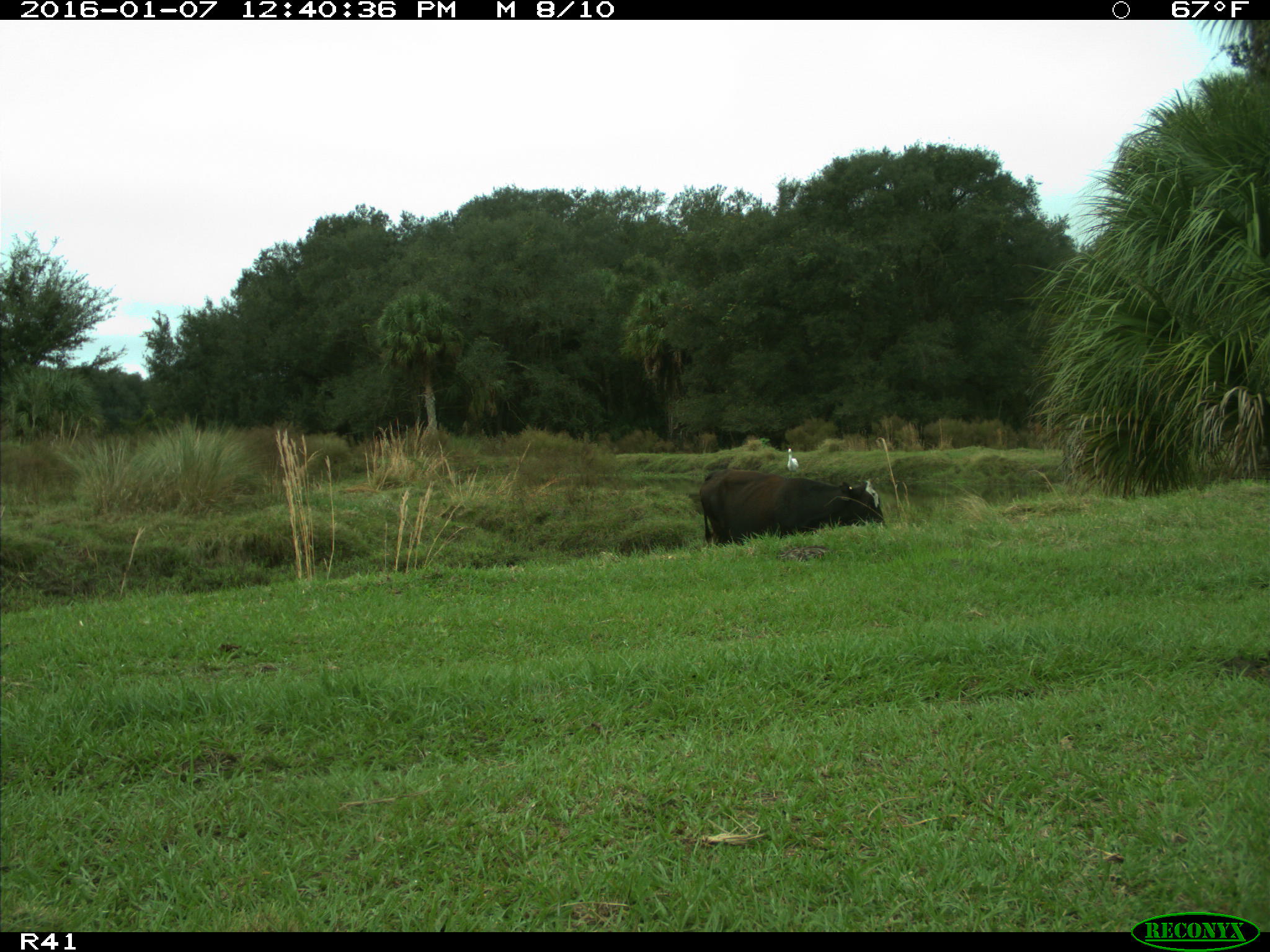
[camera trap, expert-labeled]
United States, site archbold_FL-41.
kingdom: Animalia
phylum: Chordata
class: Mammalia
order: Artiodactyla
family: Bovidae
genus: Bos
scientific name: Bos taurus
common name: domestic cow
Bos taurus (domestic cow).